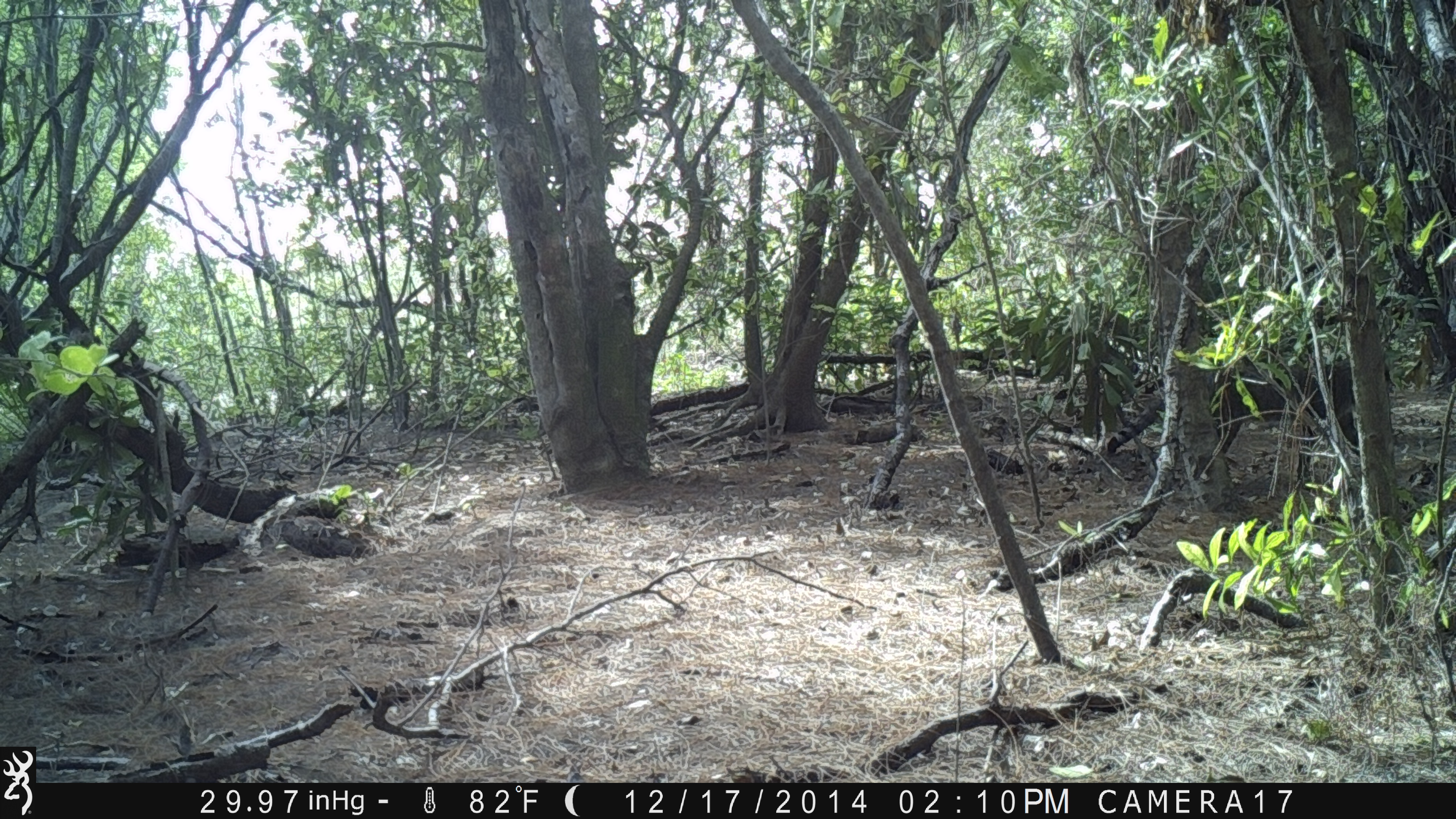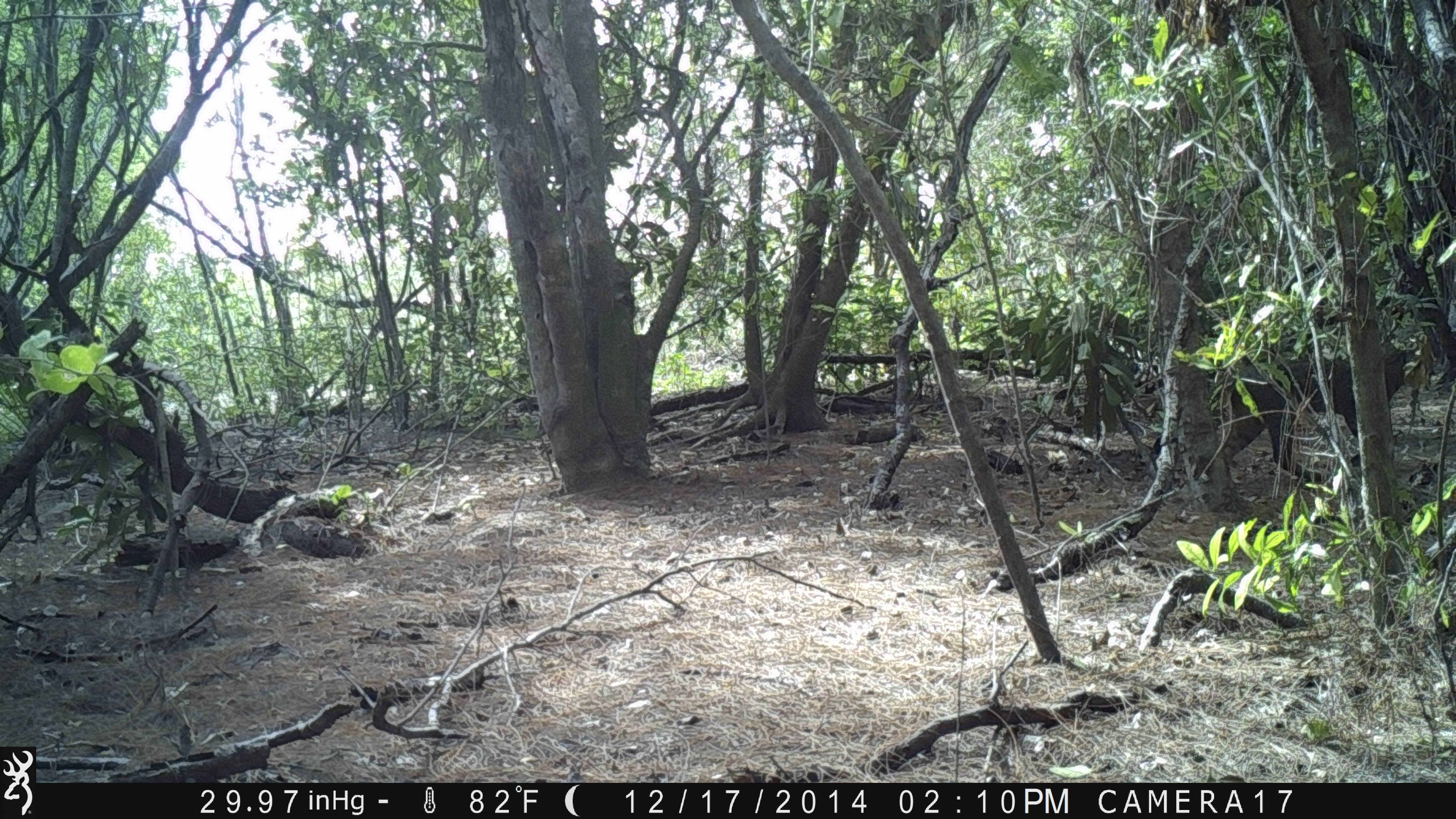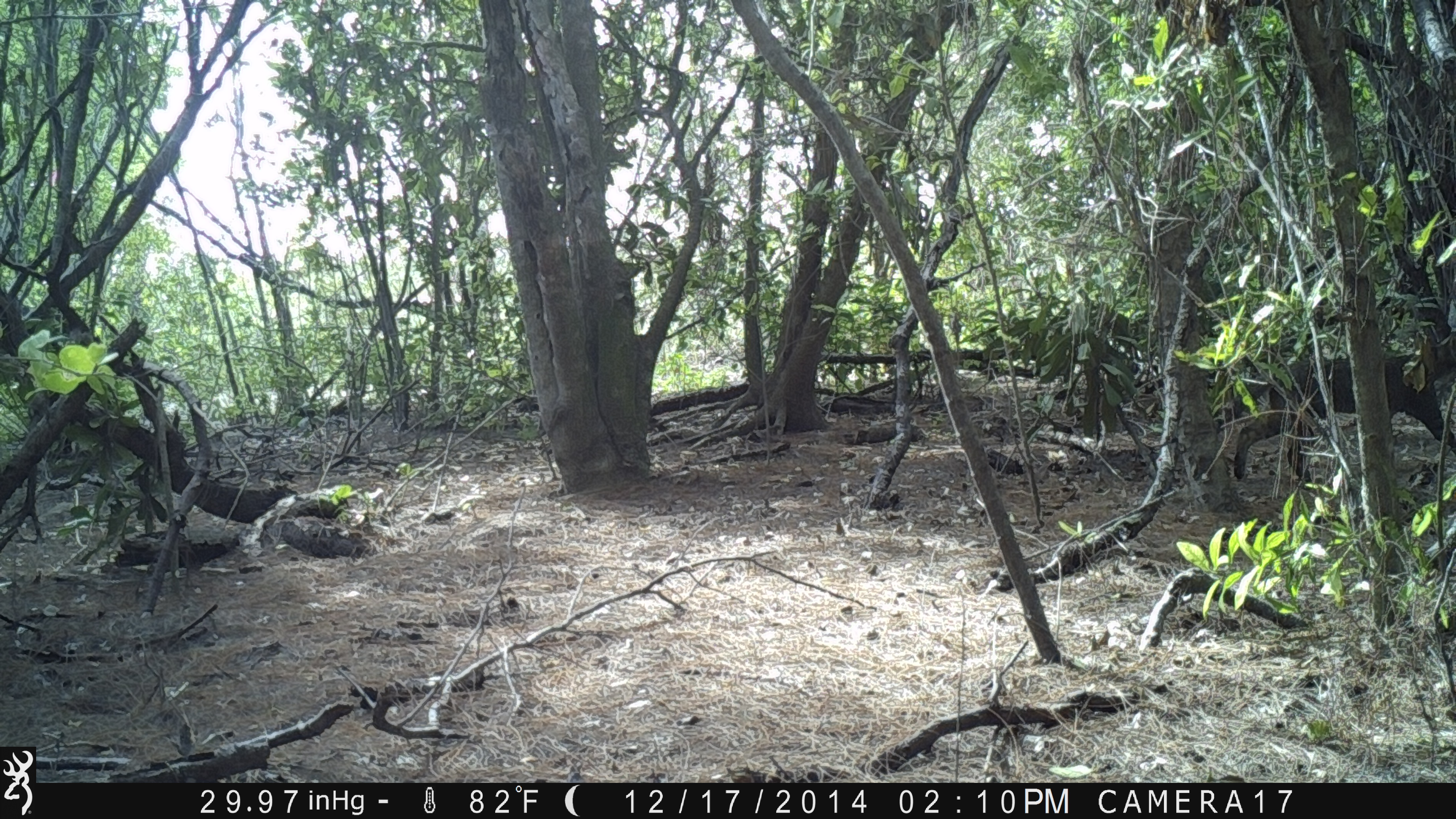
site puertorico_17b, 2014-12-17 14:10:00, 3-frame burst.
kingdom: Animalia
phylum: Chordata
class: Mammalia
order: Carnivora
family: Felidae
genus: Felis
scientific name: Felis catus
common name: cat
Cat (Felis catus).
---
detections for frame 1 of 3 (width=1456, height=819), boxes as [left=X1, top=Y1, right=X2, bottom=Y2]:
cat: [left=1098, top=353, right=1398, bottom=496]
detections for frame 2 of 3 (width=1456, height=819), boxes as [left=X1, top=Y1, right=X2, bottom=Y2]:
cat: [left=1208, top=337, right=1416, bottom=473]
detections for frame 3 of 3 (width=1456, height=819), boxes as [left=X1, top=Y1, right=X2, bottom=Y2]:
cat: [left=1222, top=336, right=1456, bottom=484]